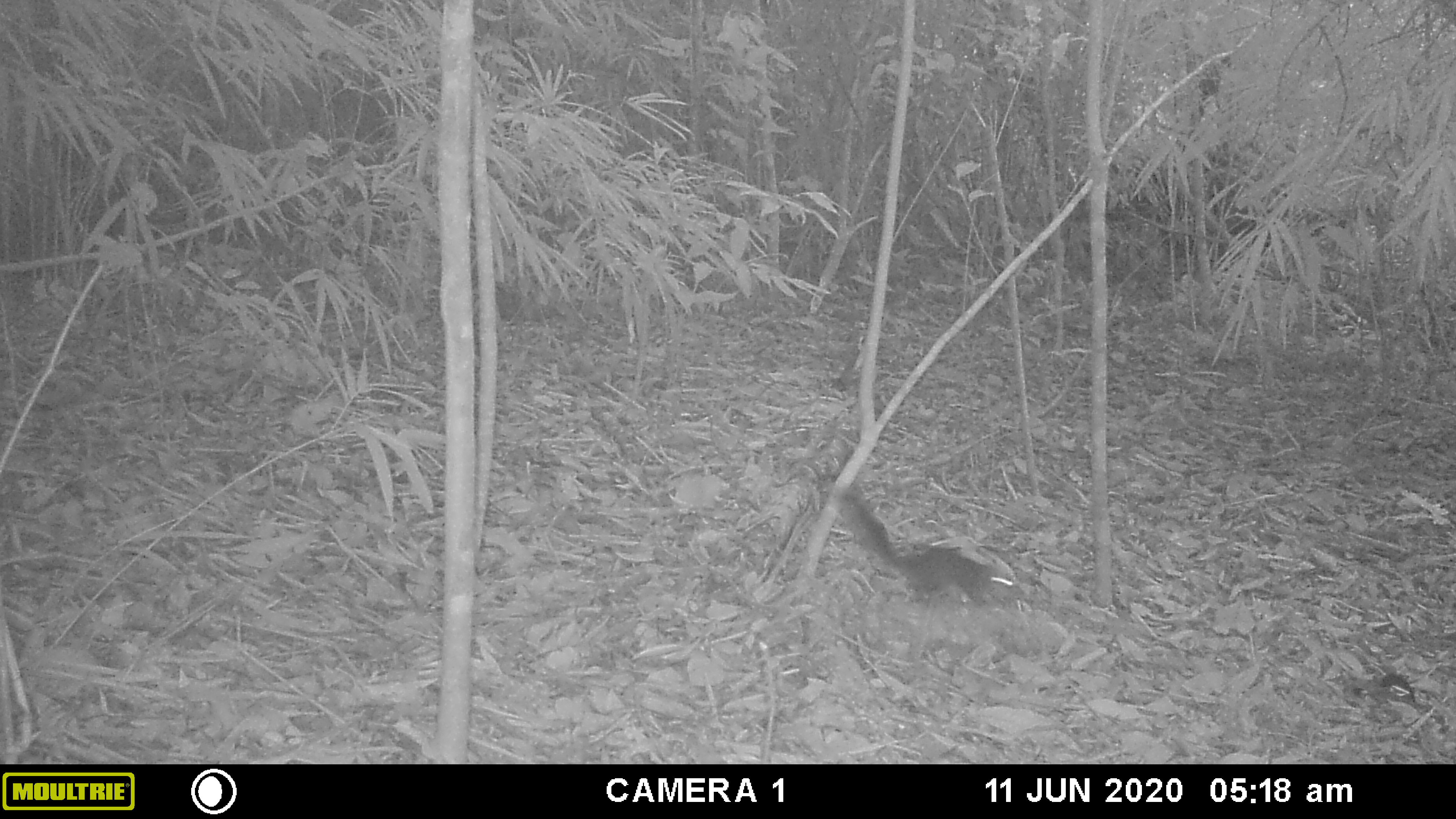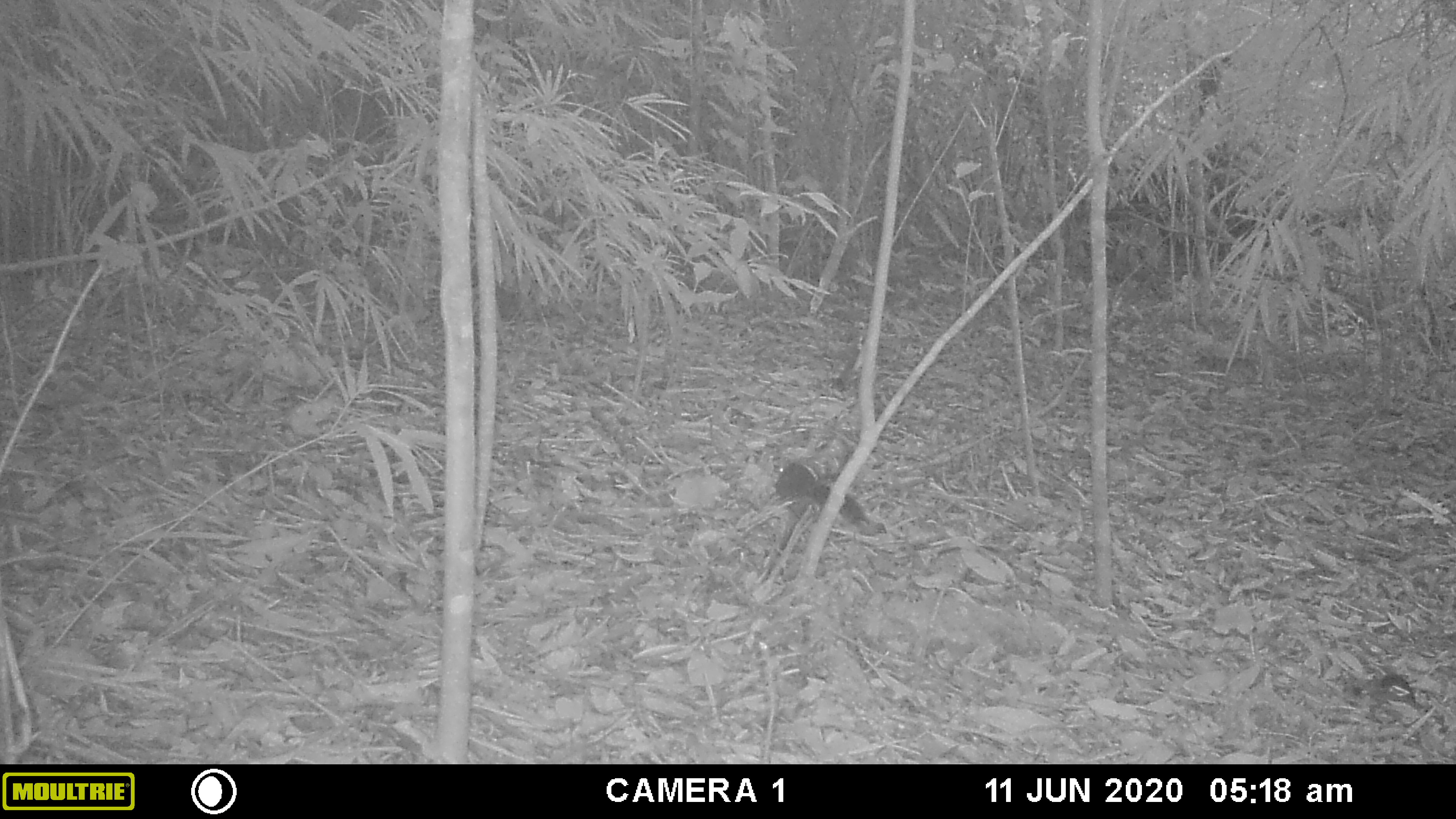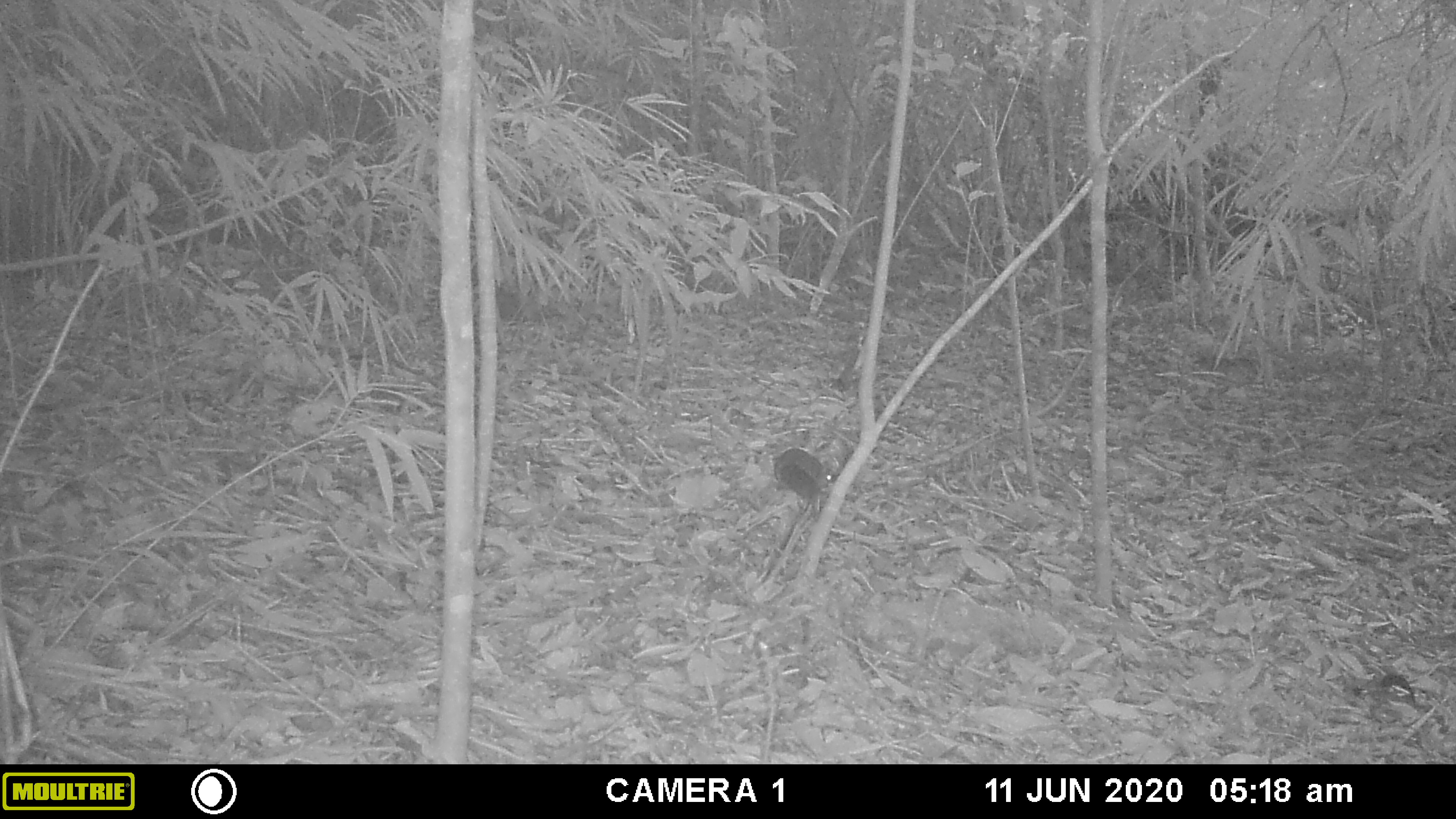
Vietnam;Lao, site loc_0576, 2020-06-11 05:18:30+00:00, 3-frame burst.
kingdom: Animalia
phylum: Chordata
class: Mammalia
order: Rodentia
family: Sciuridae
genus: Sciurus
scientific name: Sciurus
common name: squirrel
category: unidentified squirrel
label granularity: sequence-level